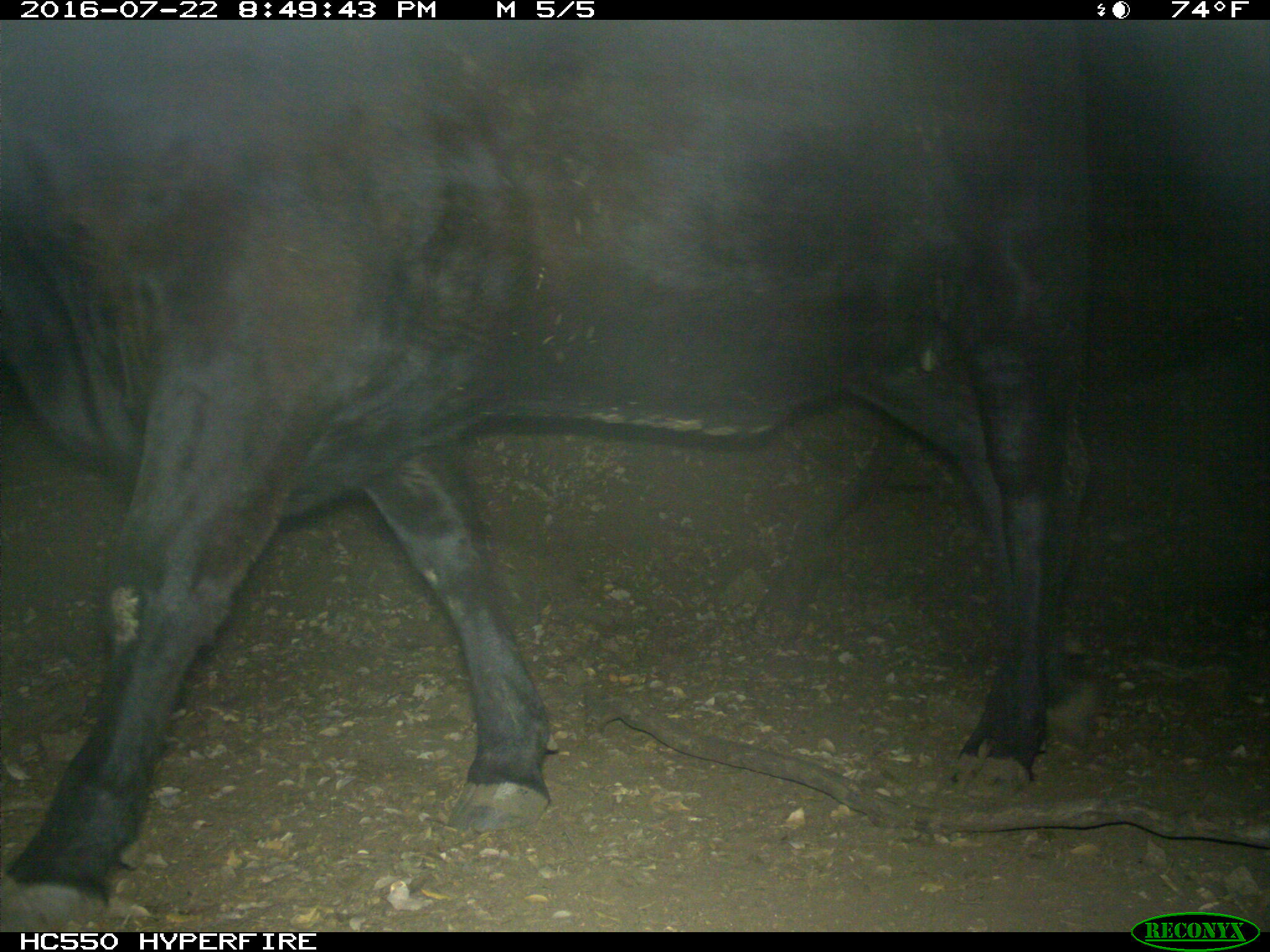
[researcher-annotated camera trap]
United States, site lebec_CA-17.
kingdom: Animalia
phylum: Chordata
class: Mammalia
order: Artiodactyla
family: Bovidae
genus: Bos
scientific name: Bos taurus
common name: domestic cow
Bos taurus (domestic cow).